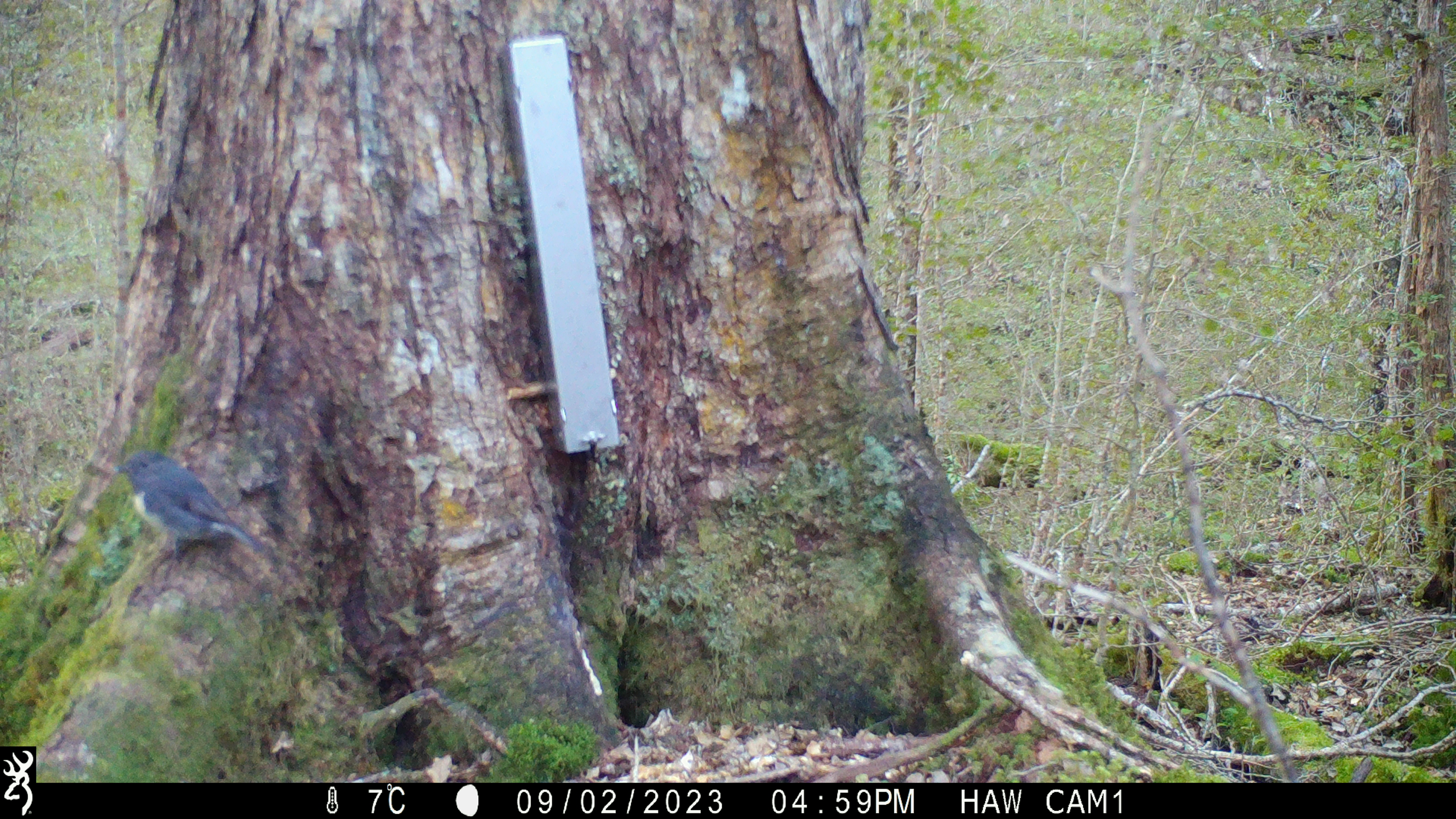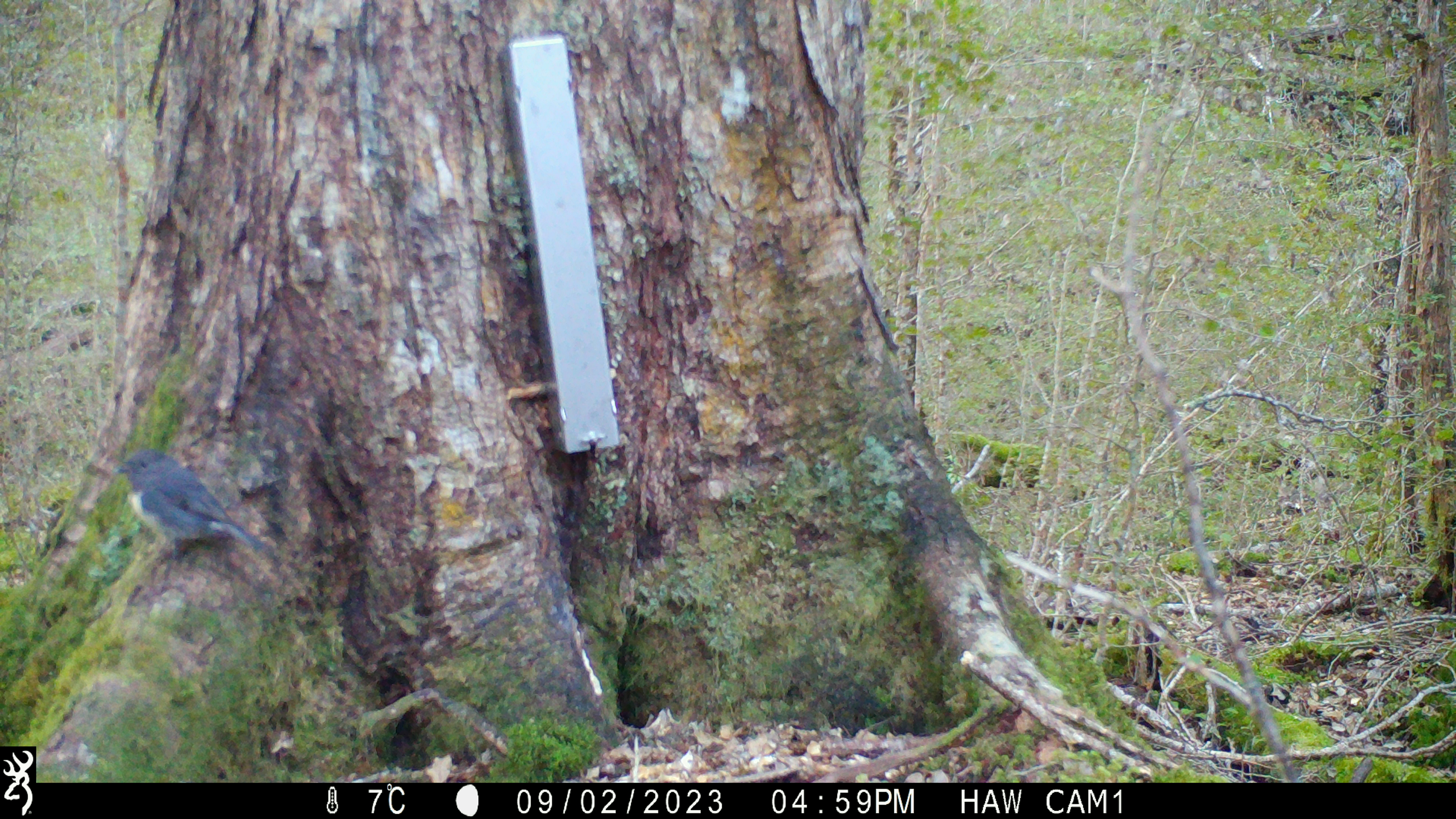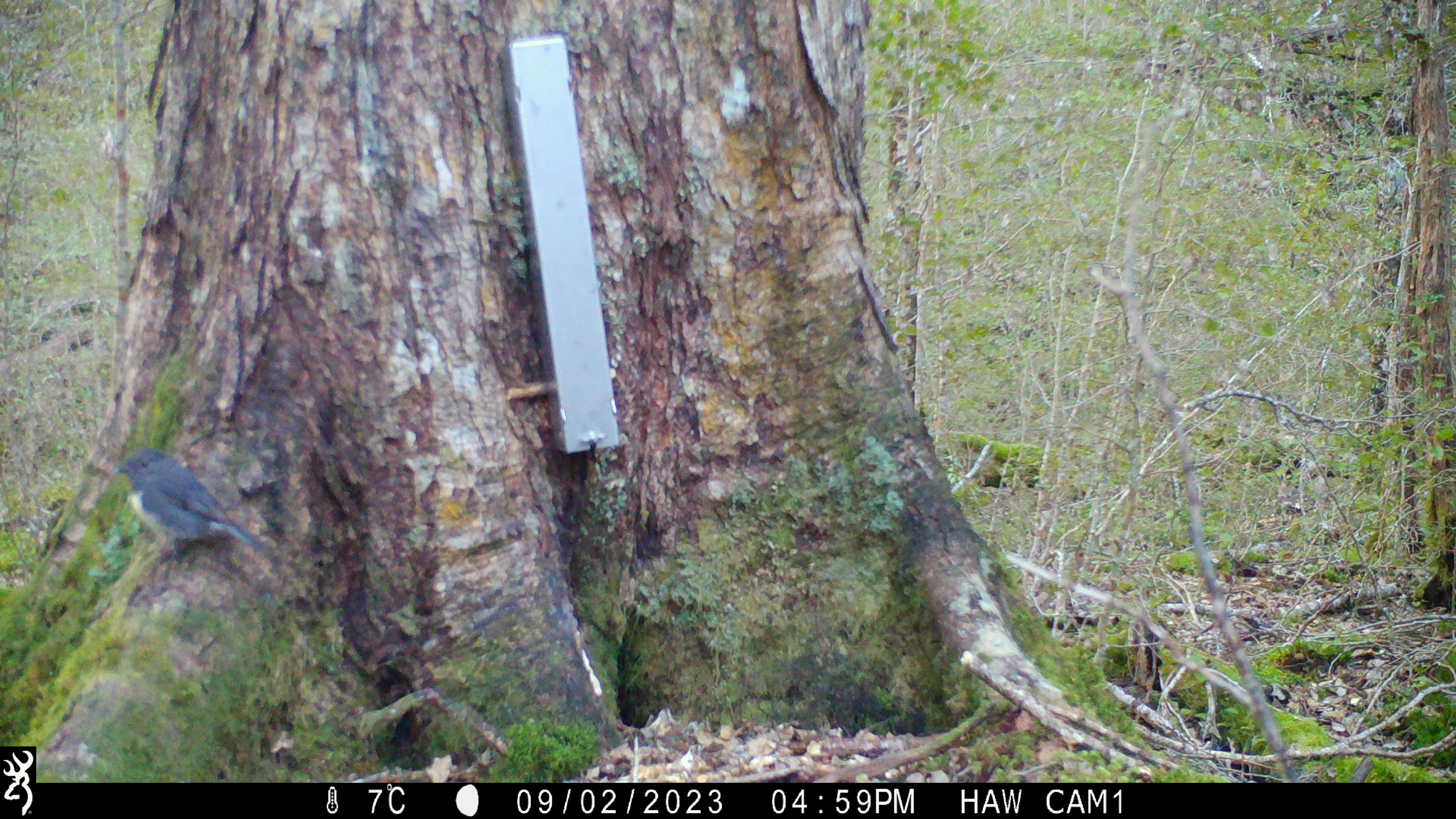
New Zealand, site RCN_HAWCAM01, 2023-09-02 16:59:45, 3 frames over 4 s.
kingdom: Animalia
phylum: Chordata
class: Aves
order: Passeriformes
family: Petroicidae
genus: Petroica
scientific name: Petroica australis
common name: new zealand robin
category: robin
Robin (new zealand robin) (Petroica australis).